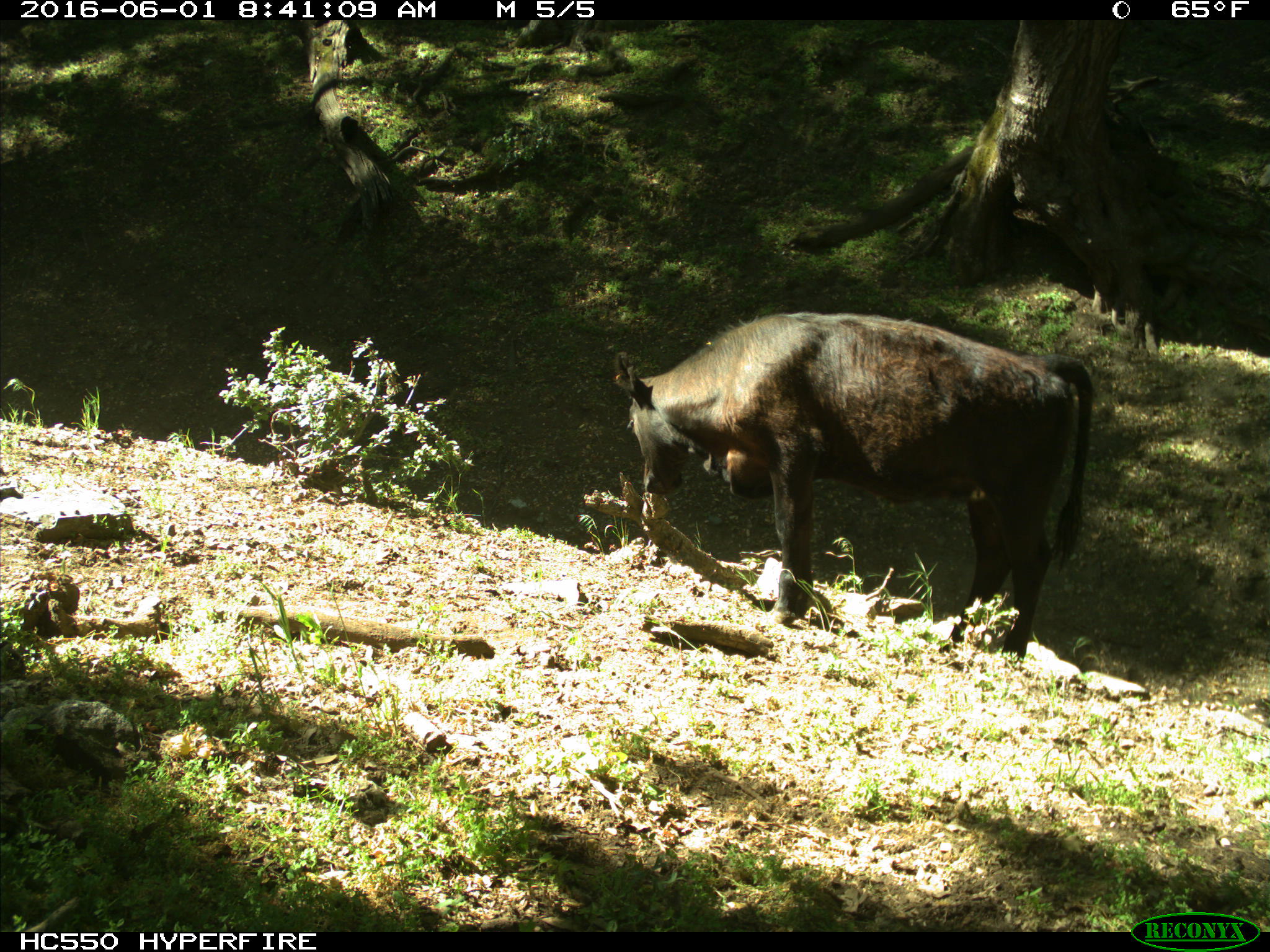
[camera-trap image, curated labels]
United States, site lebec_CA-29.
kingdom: Animalia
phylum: Chordata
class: Mammalia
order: Artiodactyla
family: Bovidae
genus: Bos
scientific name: Bos taurus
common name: domestic cow